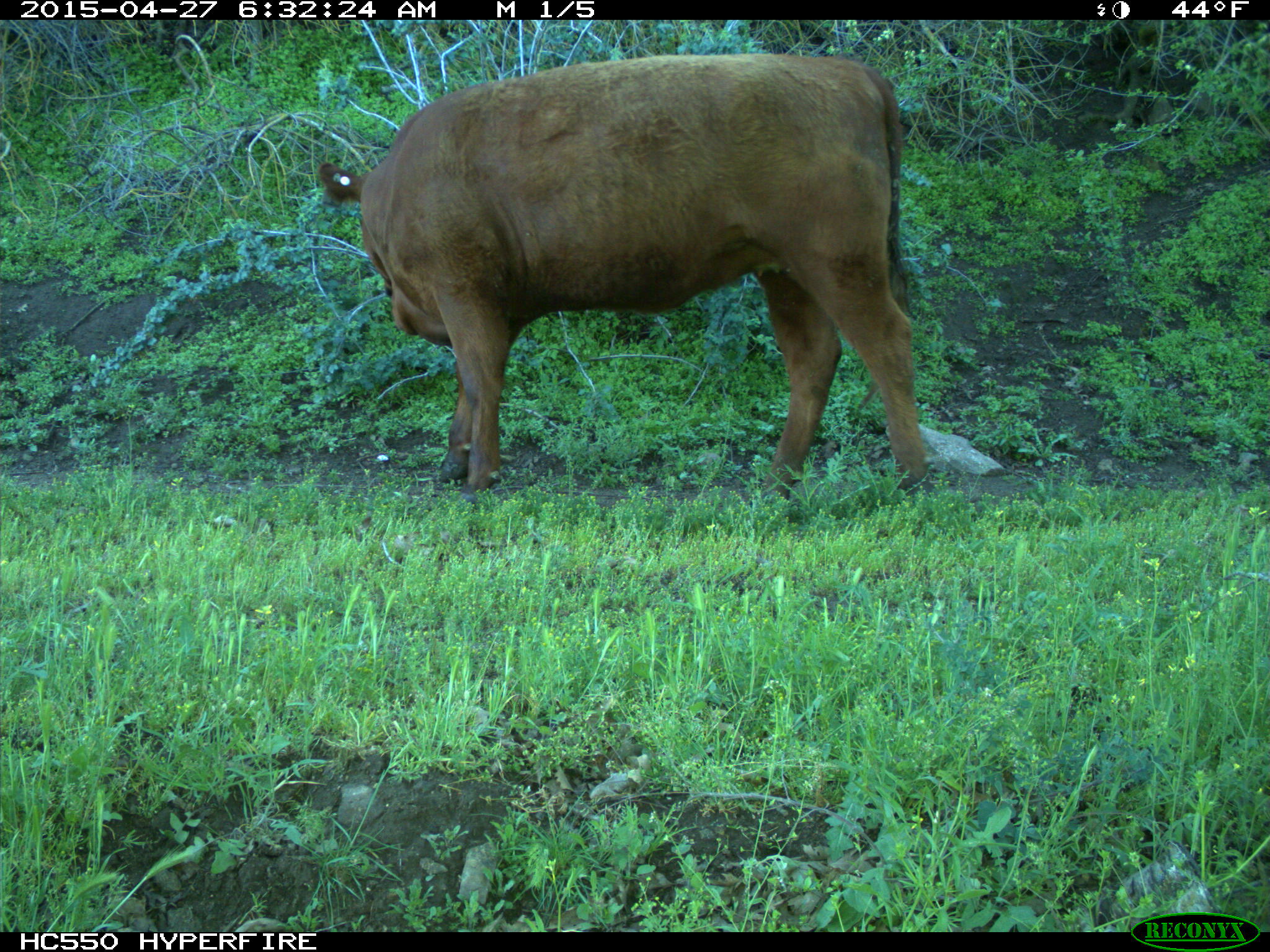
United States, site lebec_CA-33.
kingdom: Animalia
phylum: Chordata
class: Mammalia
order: Artiodactyla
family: Bovidae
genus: Bos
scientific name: Bos taurus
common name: domestic cow